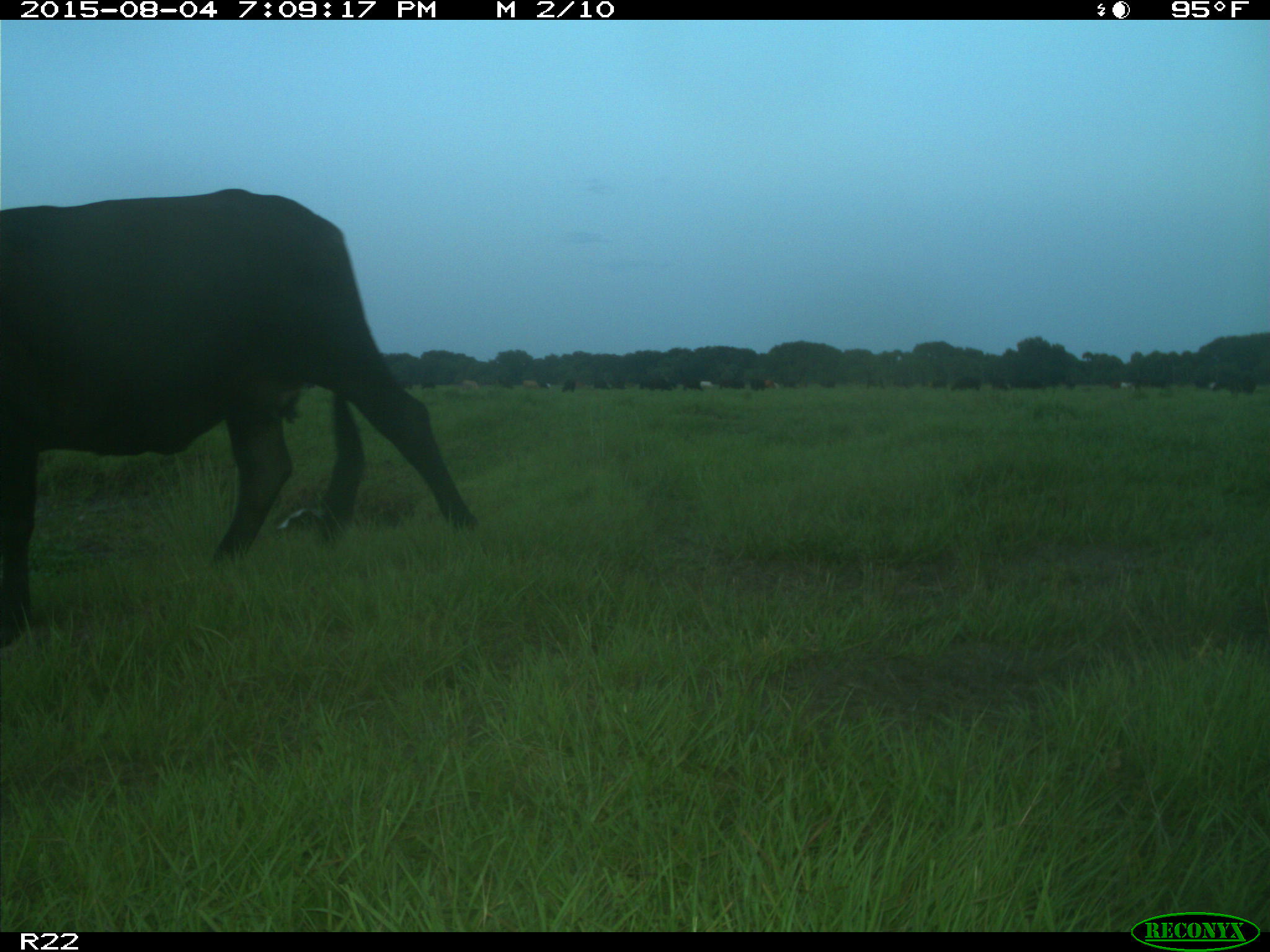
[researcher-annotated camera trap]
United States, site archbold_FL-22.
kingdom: Animalia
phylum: Chordata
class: Mammalia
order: Artiodactyla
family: Bovidae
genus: Bos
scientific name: Bos taurus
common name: domestic cow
Bos taurus (domestic cow).